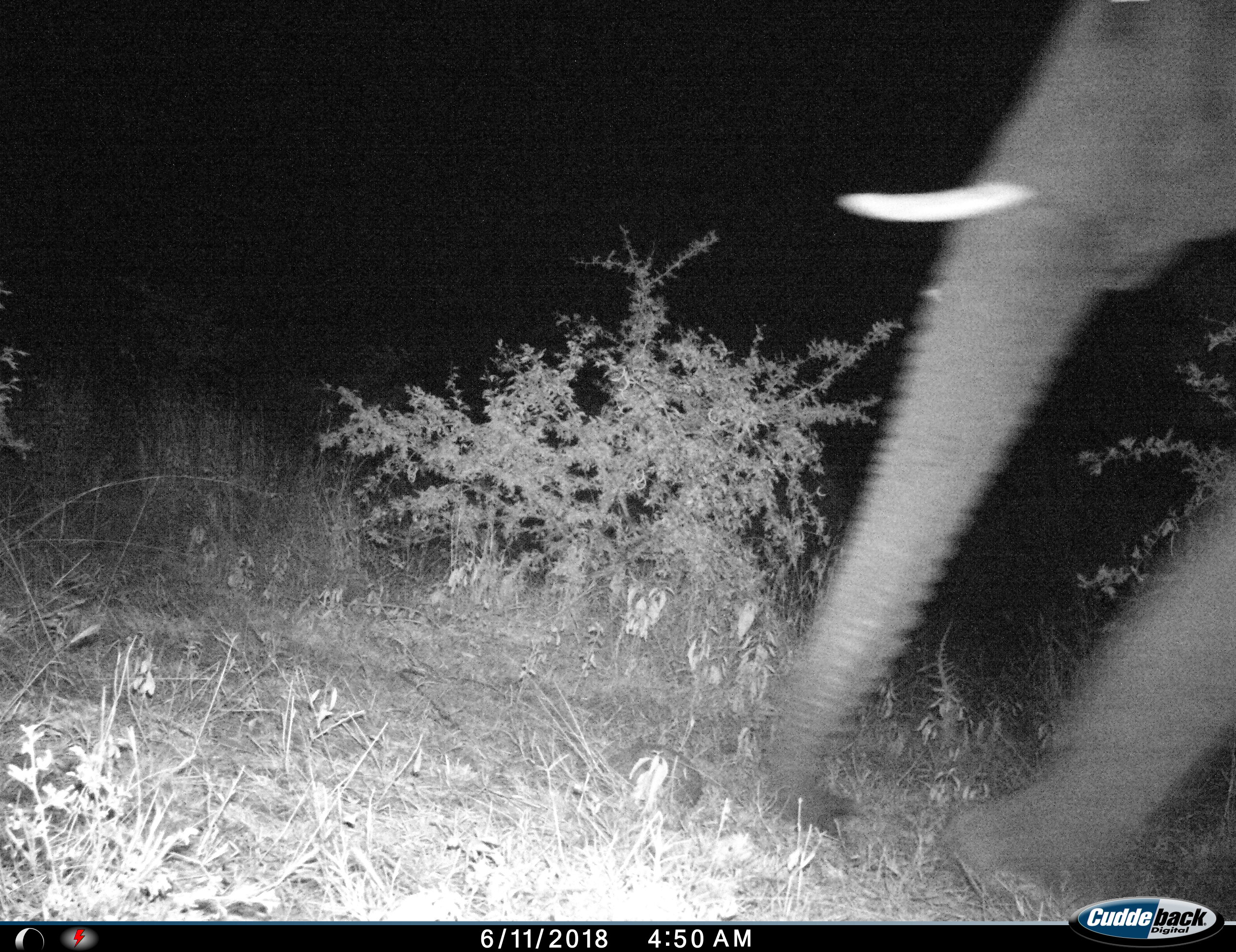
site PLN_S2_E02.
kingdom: Animalia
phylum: Chordata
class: Mammalia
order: Proboscidea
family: Elephantidae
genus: Loxodonta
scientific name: Loxodonta africana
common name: african bush elephant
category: elephant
Elephant (african bush elephant) (Loxodonta africana), count 1. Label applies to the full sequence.